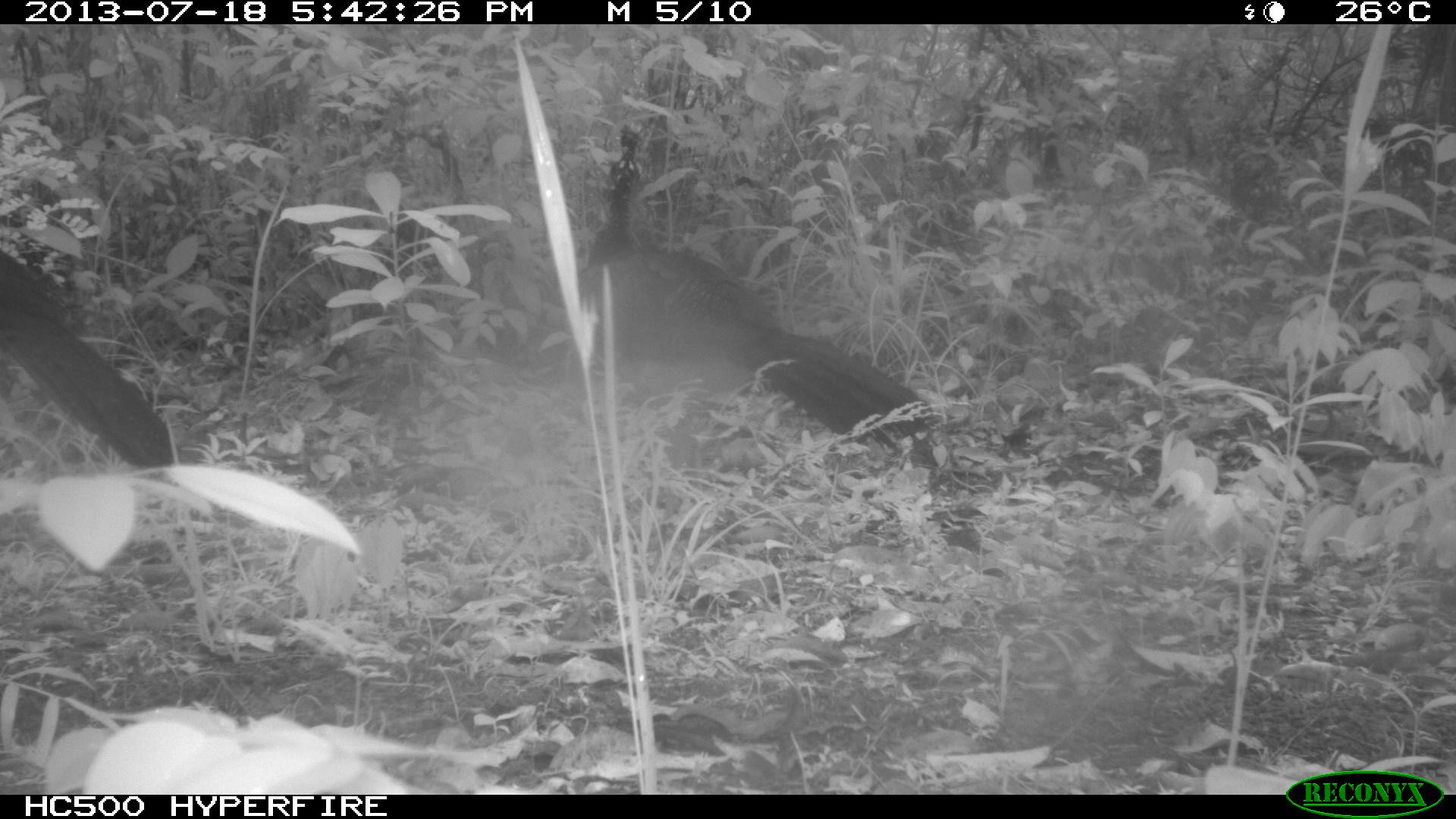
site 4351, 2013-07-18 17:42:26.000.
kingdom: Animalia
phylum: Chordata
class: Aves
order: Galliformes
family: Cracidae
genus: Crax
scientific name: Crax rubra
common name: great curassow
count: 5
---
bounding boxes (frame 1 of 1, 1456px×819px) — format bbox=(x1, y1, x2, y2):
crax rubra: bbox=(578, 123, 956, 473); bbox=(1, 252, 174, 481)